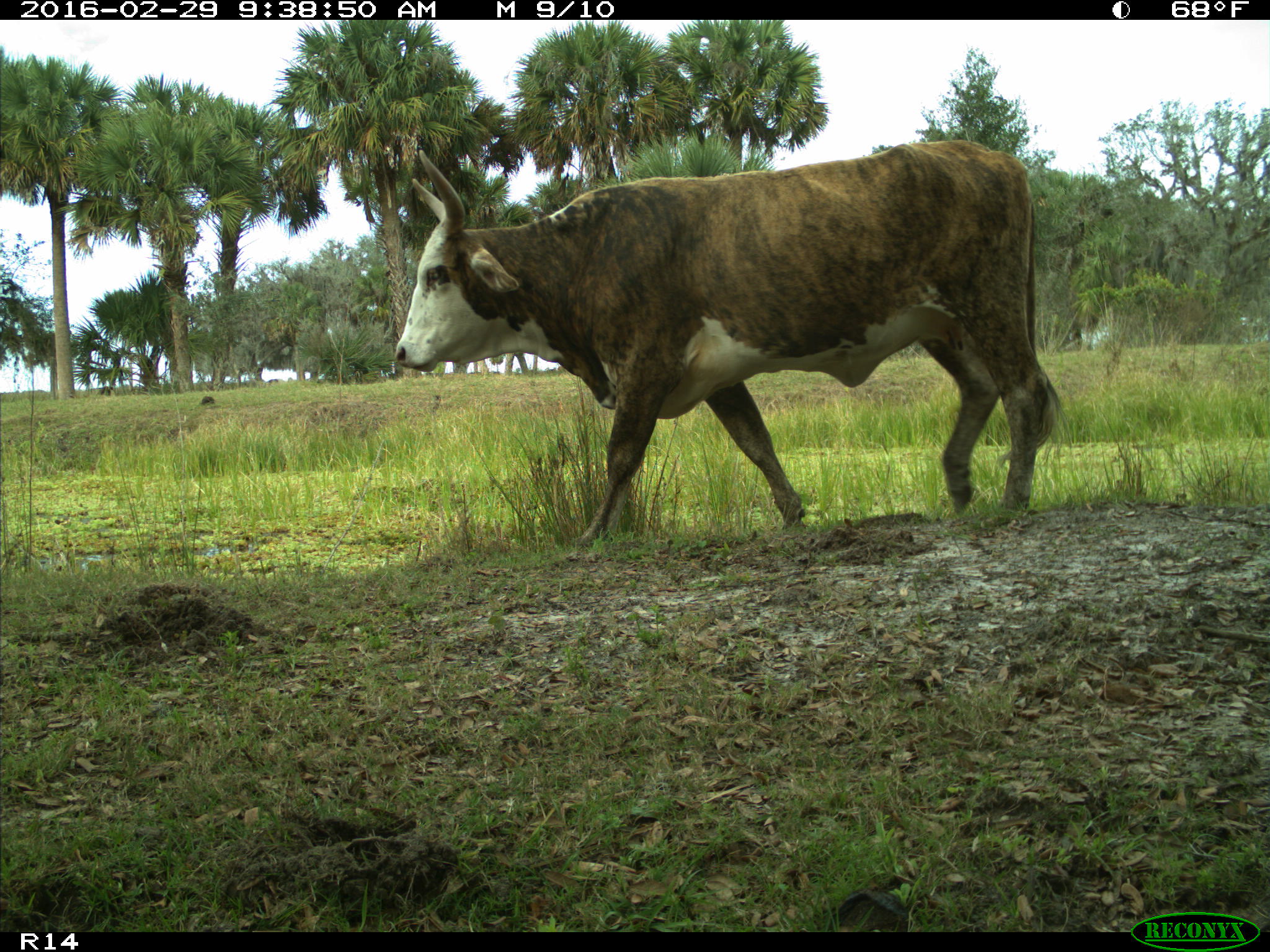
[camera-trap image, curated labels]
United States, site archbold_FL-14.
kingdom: Animalia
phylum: Chordata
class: Mammalia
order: Artiodactyla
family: Bovidae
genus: Bos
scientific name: Bos taurus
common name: domestic cow